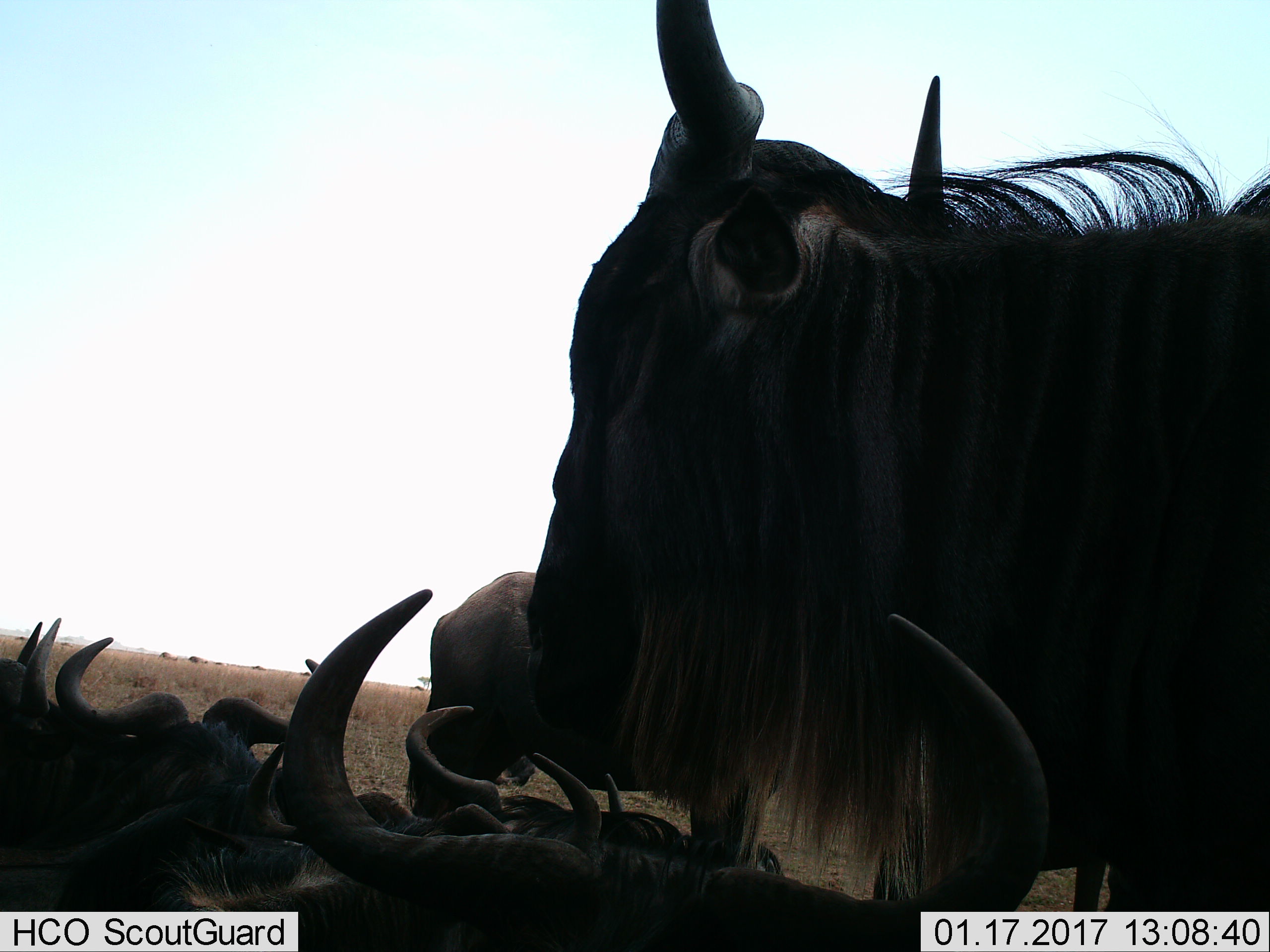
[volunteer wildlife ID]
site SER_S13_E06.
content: unidentified animal